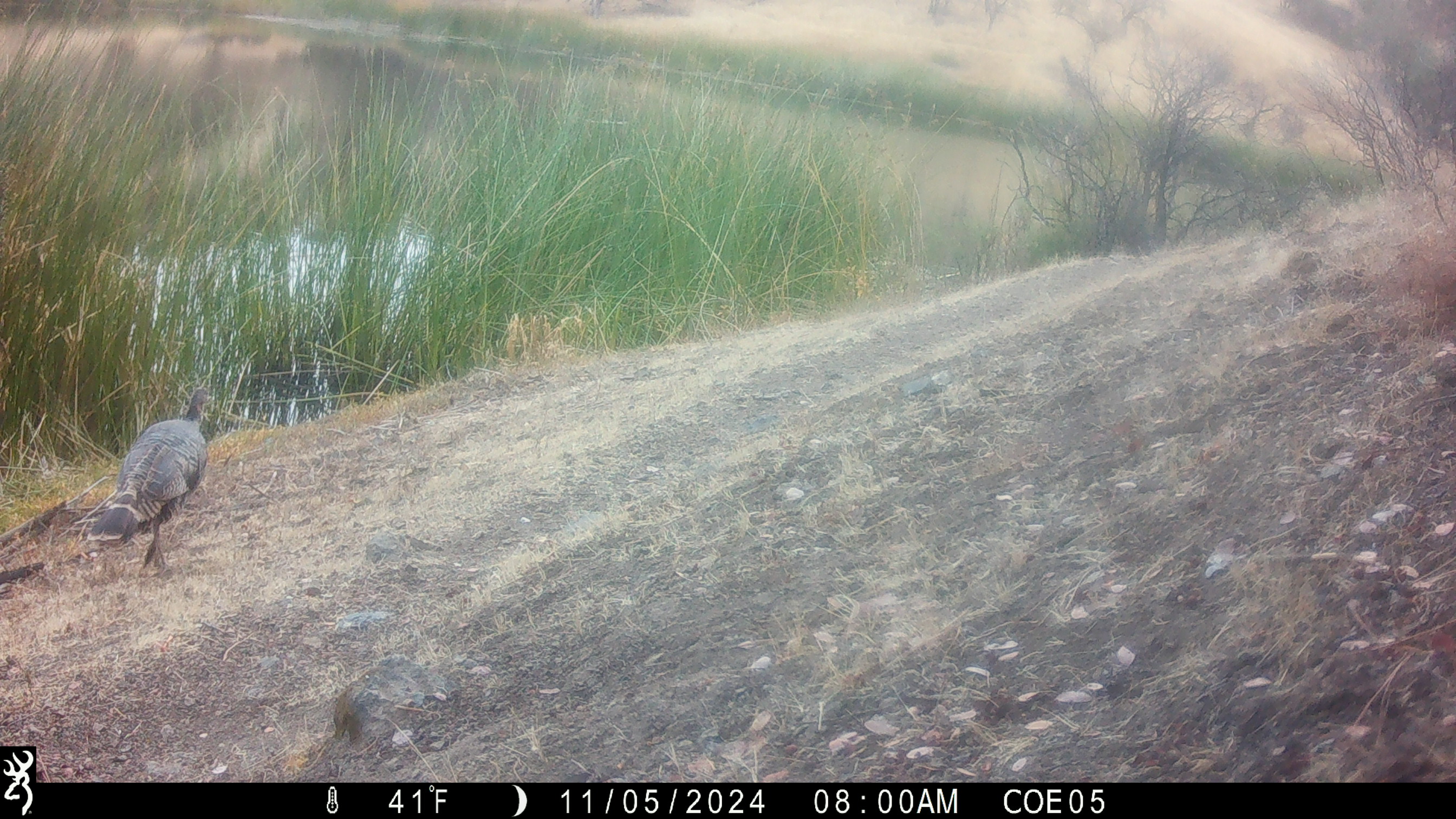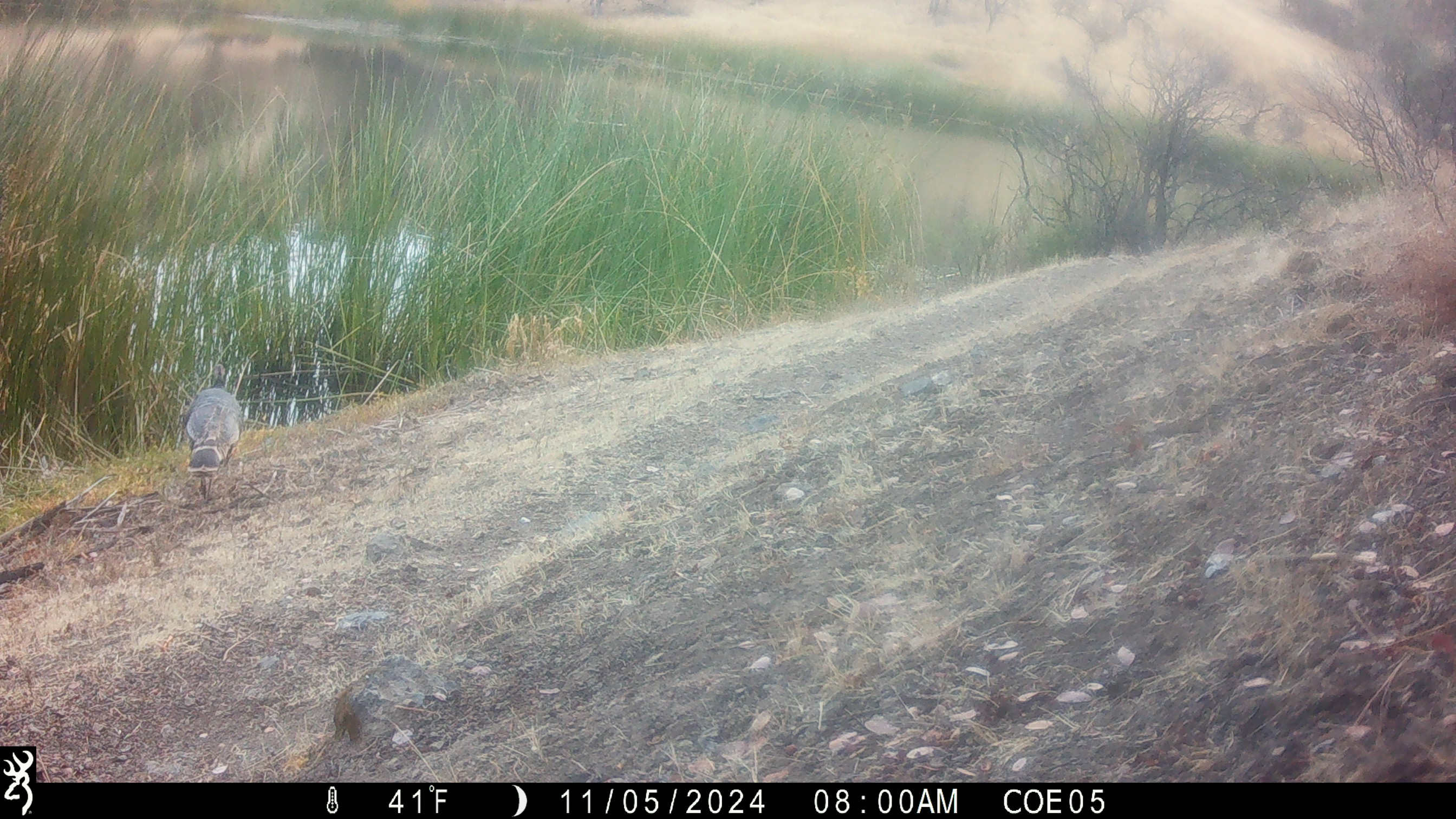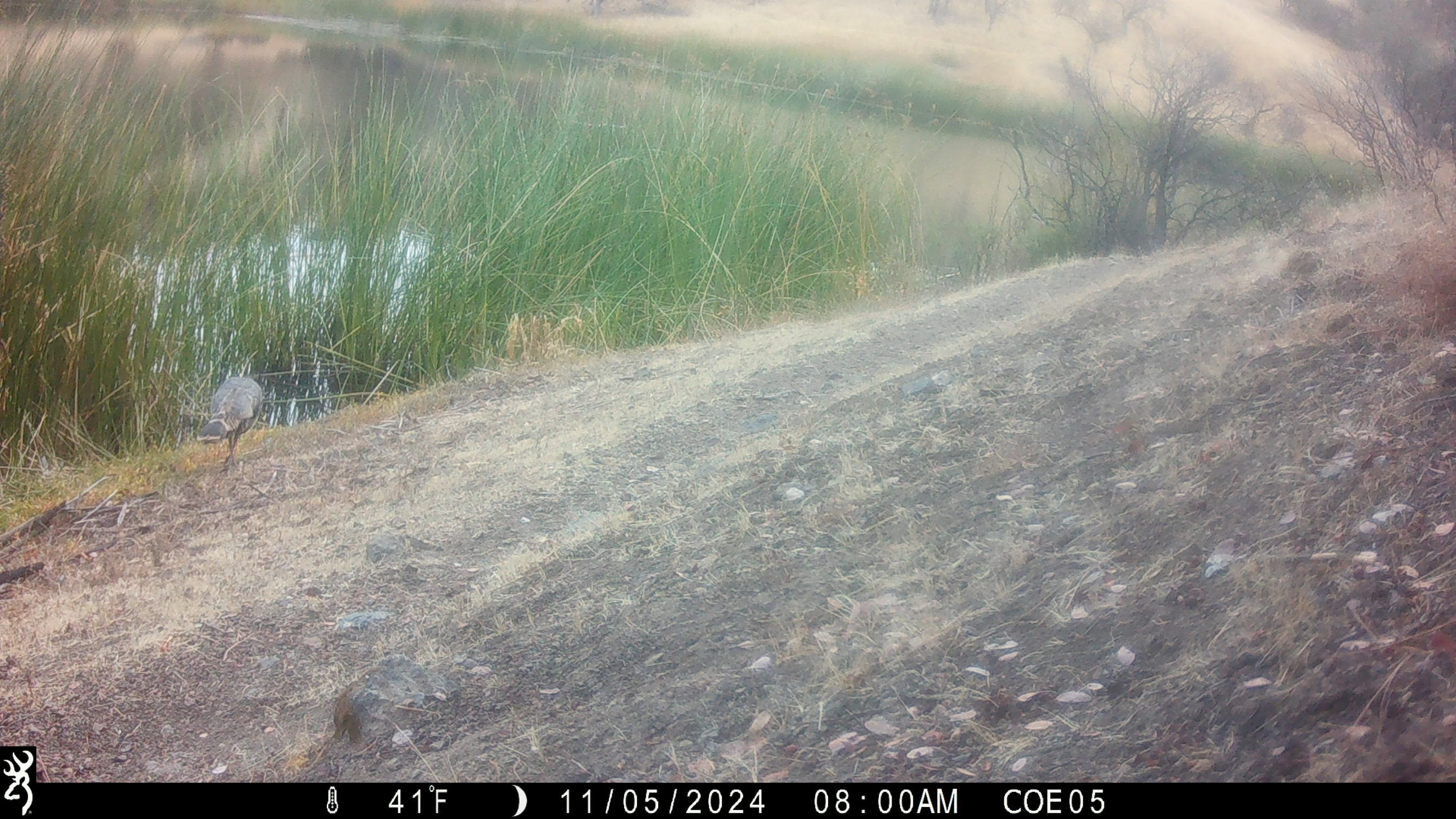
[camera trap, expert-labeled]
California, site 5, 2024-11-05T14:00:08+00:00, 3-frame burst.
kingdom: Animalia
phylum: Chordata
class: Aves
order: Galliformes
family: Phasianidae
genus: Meleagris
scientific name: Meleagris gallopavo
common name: turkey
Turkey (Meleagris gallopavo).